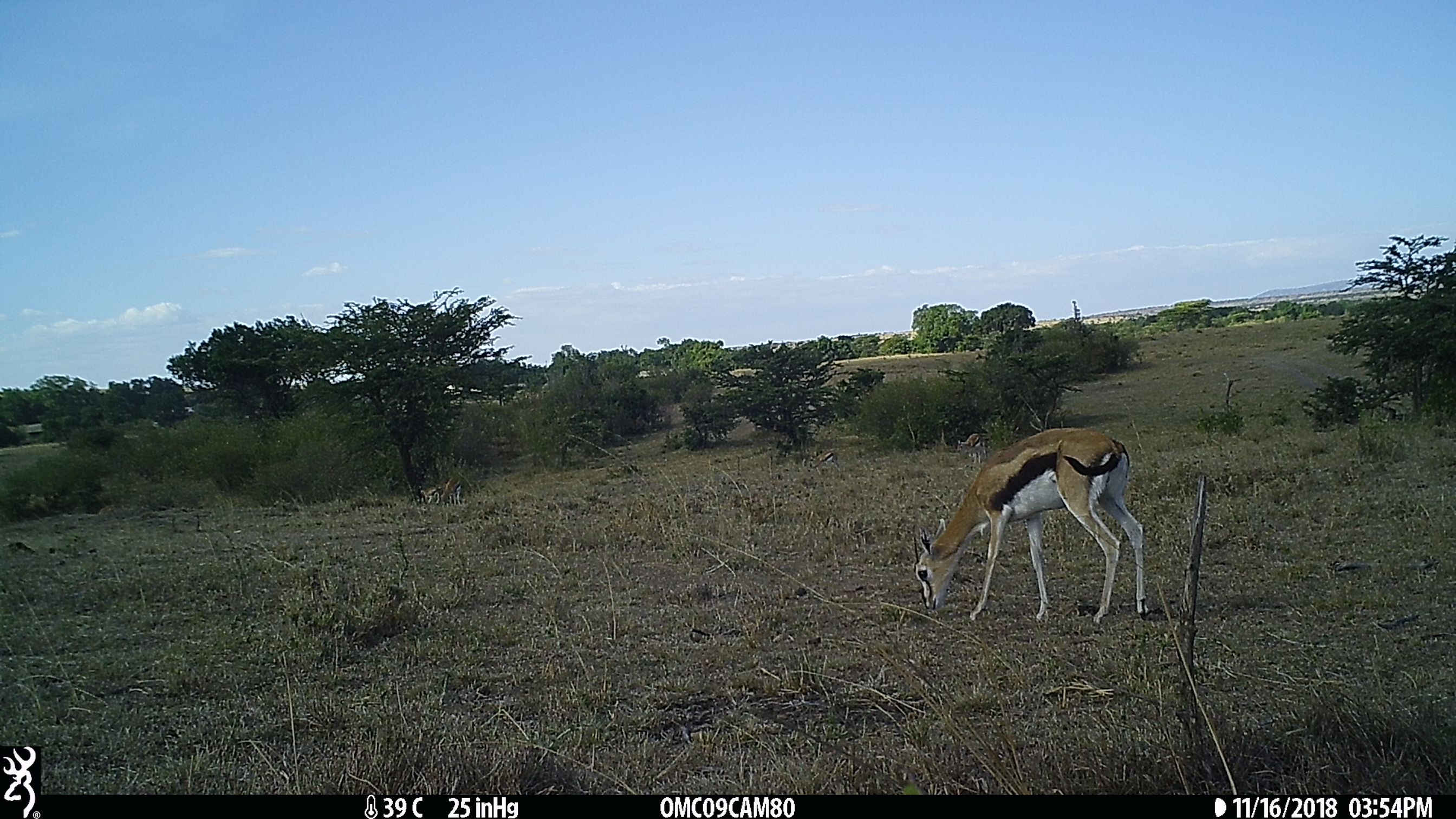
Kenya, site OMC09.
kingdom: Animalia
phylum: Chordata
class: Mammalia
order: Artiodactyla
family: Bovidae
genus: Eudorcas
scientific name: Eudorcas thomsonii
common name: thomon's gazelle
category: gazelle thomsons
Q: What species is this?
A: Gazelle thomsons (thomon's gazelle) (Eudorcas thomsonii).